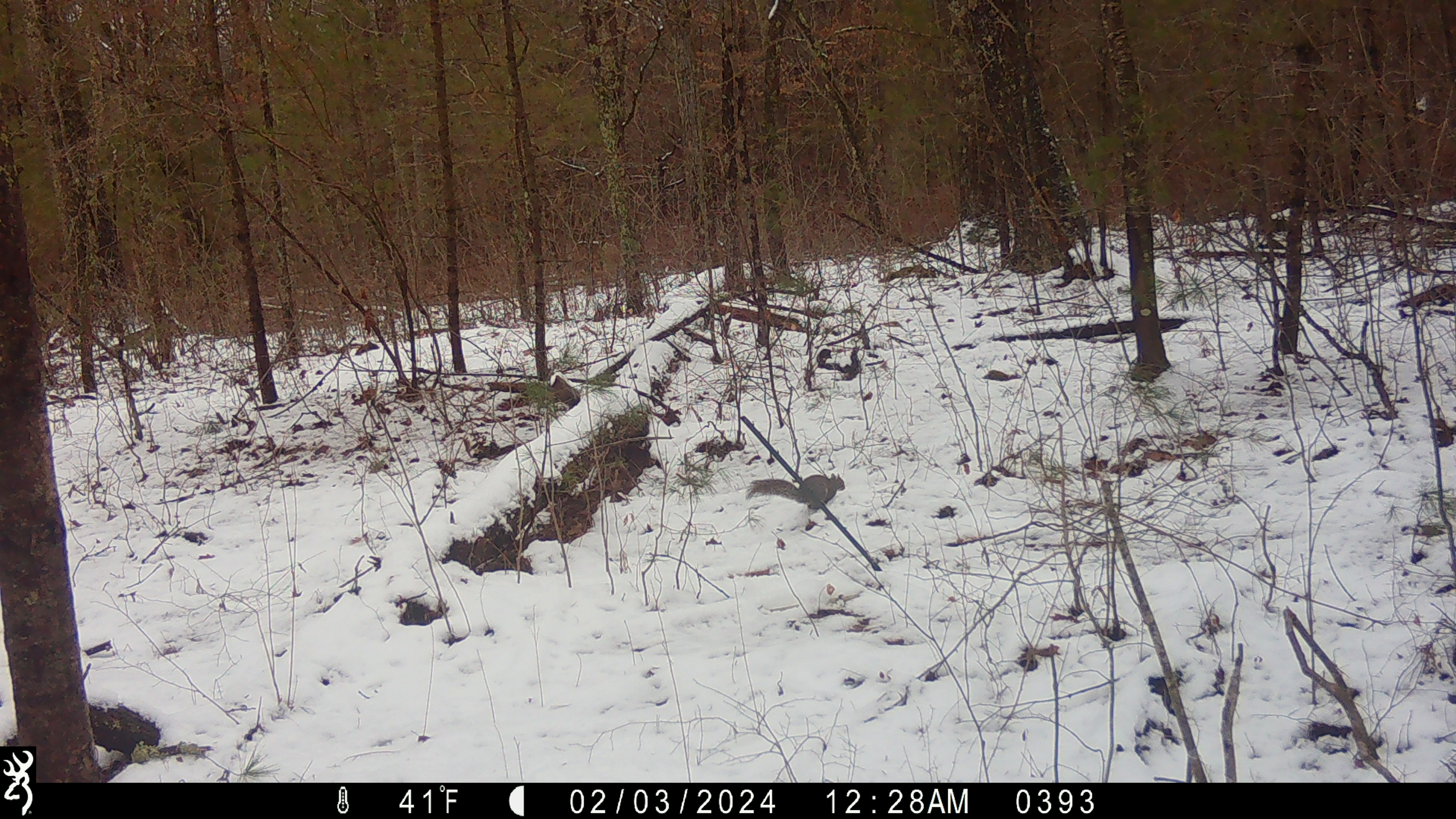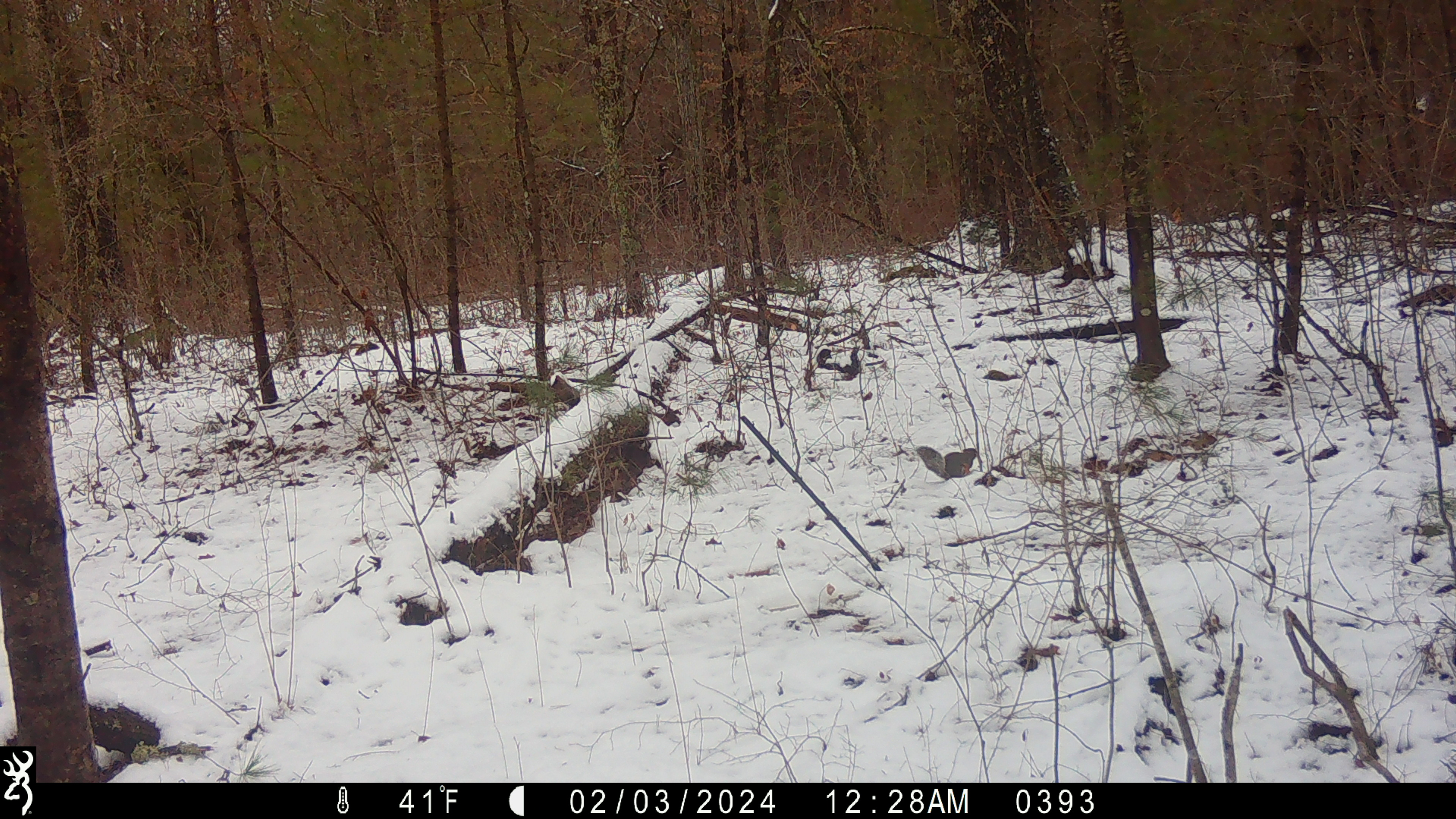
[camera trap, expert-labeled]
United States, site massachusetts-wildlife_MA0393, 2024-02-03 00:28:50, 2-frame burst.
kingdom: Animalia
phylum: Chordata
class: Mammalia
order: Rodentia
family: Sciuridae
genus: Sciurus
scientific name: Sciurus carolinensis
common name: gray squirrel